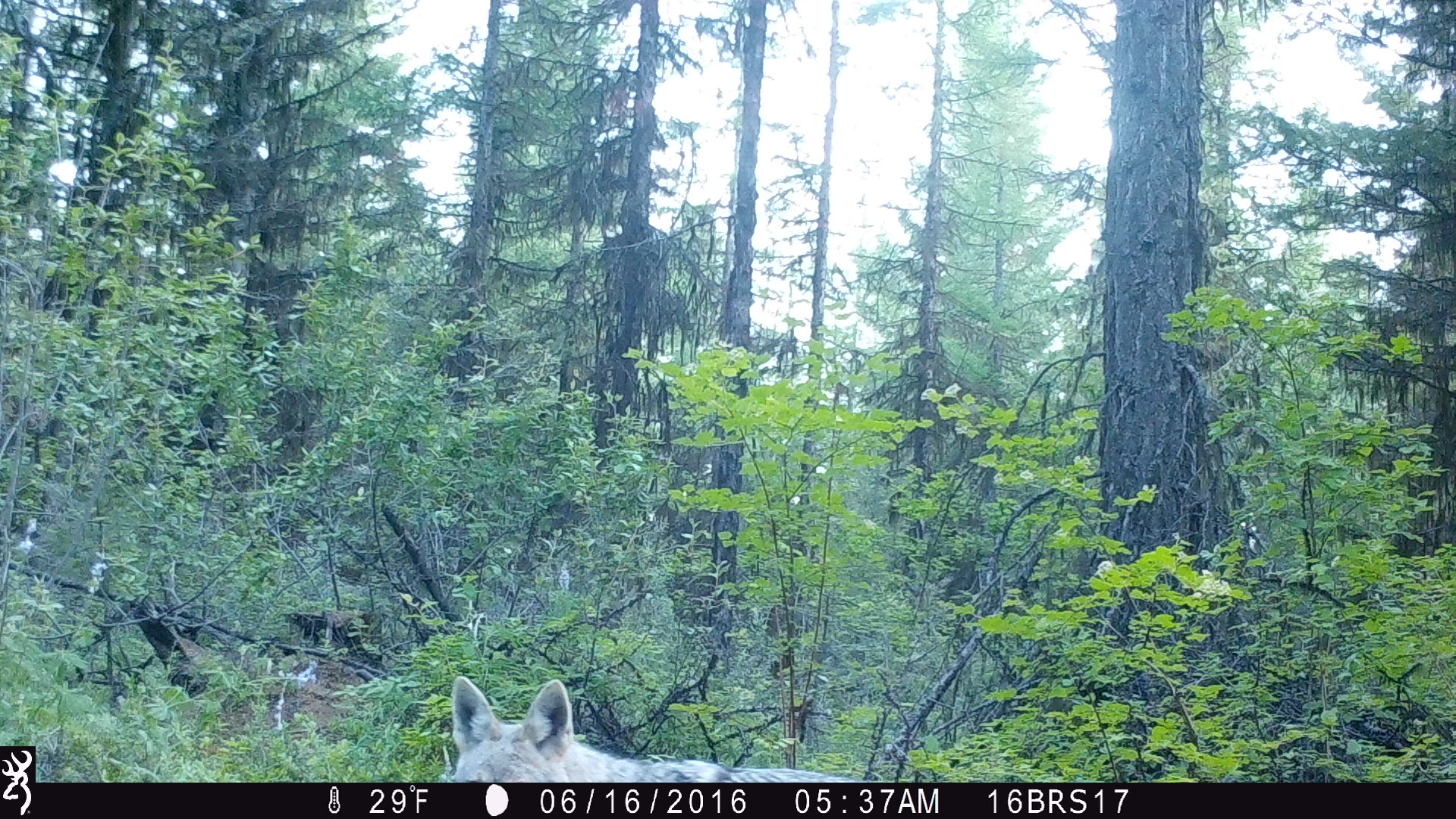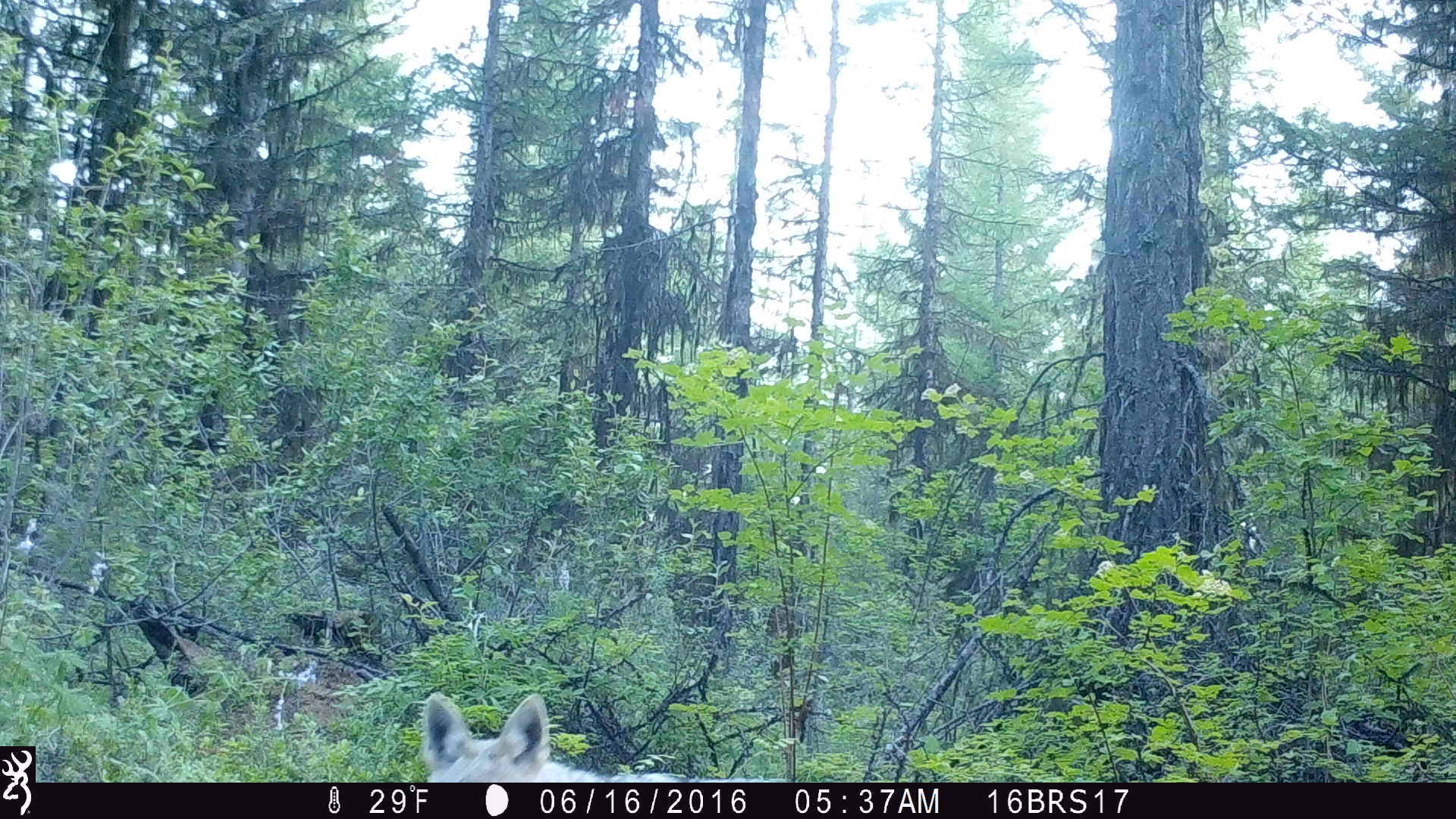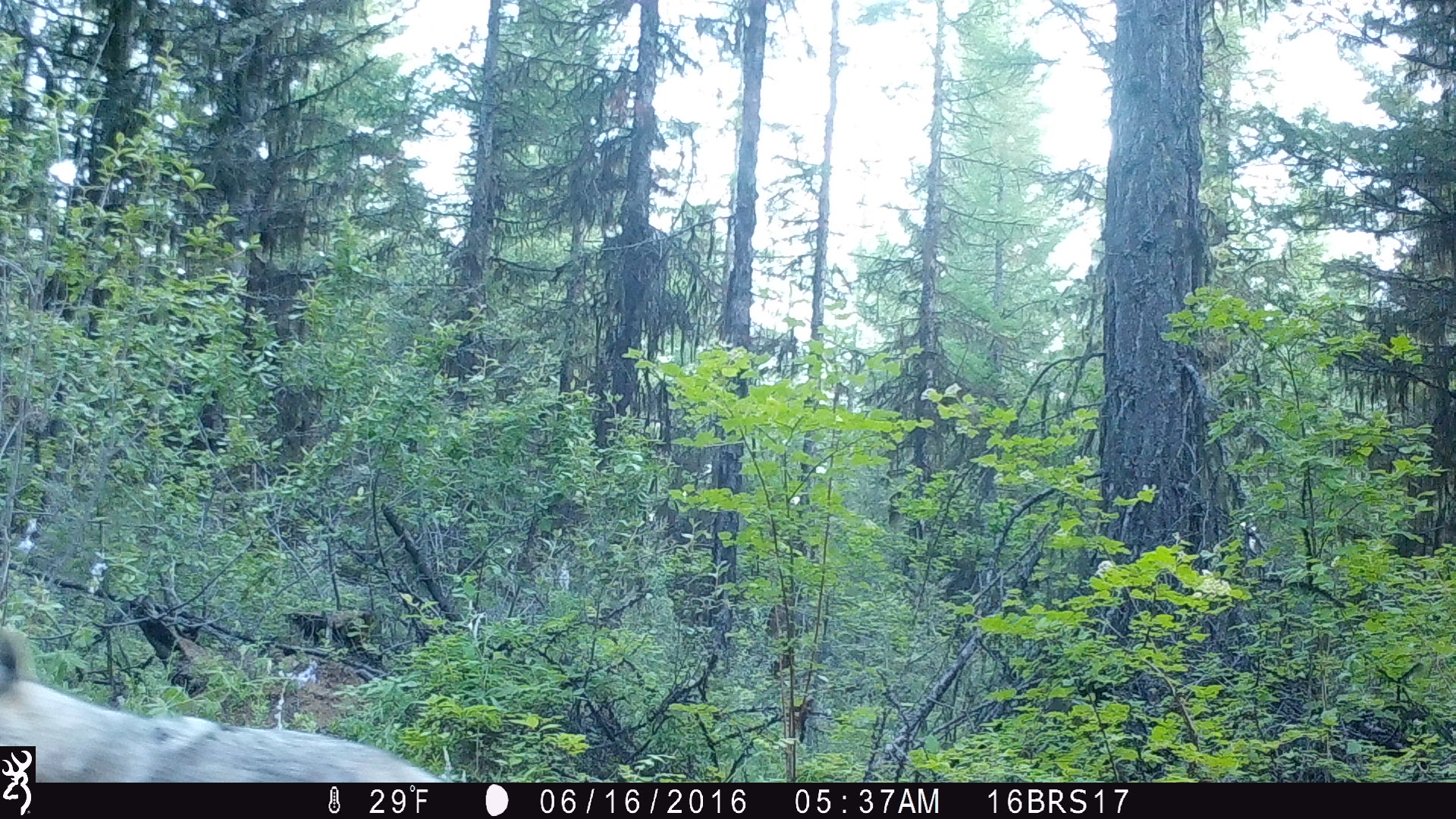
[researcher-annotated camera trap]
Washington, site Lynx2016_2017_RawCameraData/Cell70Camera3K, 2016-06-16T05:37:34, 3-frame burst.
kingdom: Animalia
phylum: Chordata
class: Mammalia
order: Carnivora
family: Canidae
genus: Canis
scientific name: Canis latrans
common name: coyote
Canis latrans (coyote). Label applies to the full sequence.